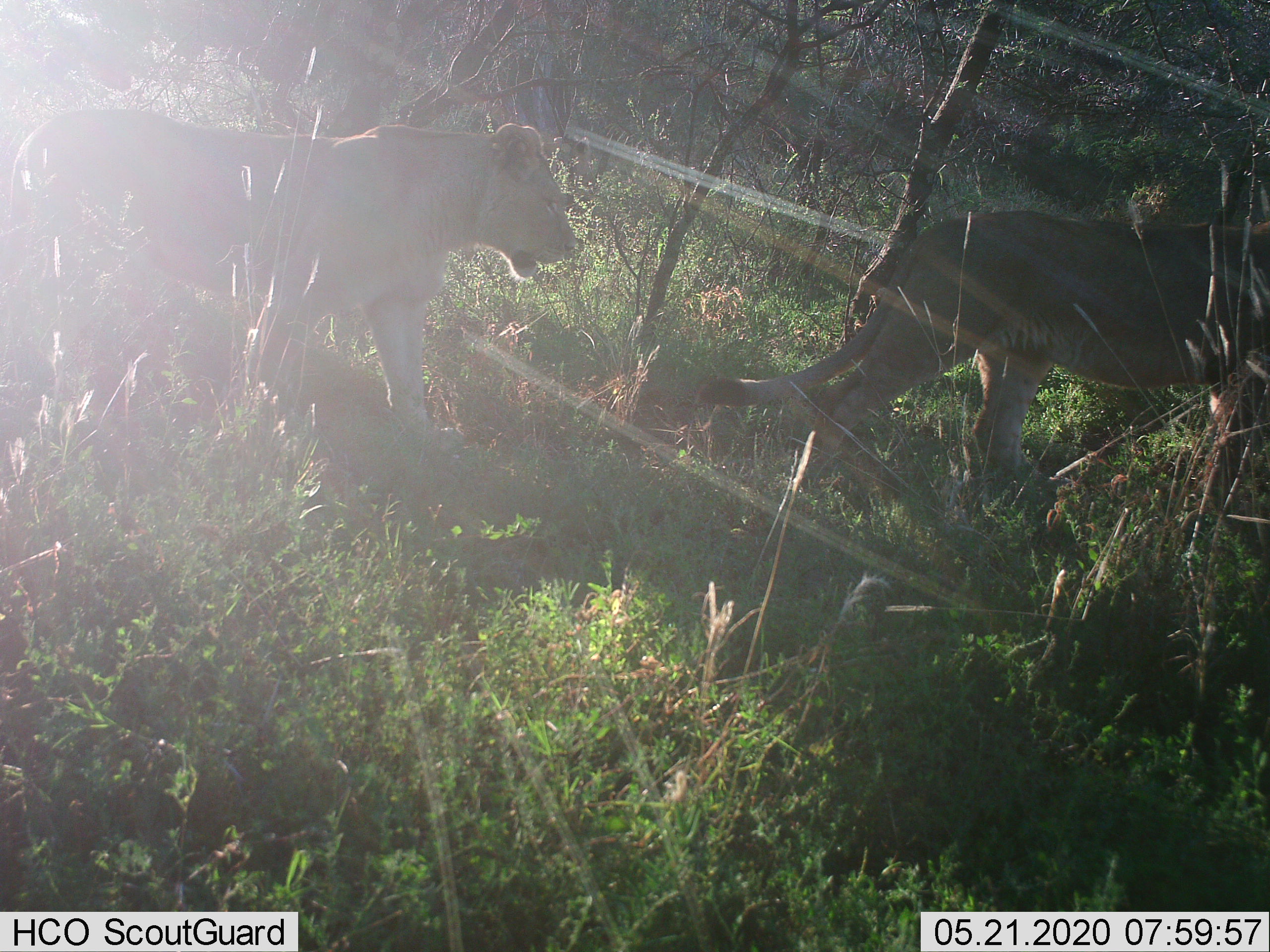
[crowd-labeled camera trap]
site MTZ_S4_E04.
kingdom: Animalia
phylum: Chordata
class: Mammalia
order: Carnivora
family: Felidae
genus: Panthera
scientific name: Panthera leo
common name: lion female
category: lionfemale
Lionfemale (lion female) (Panthera leo), count 2. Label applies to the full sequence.